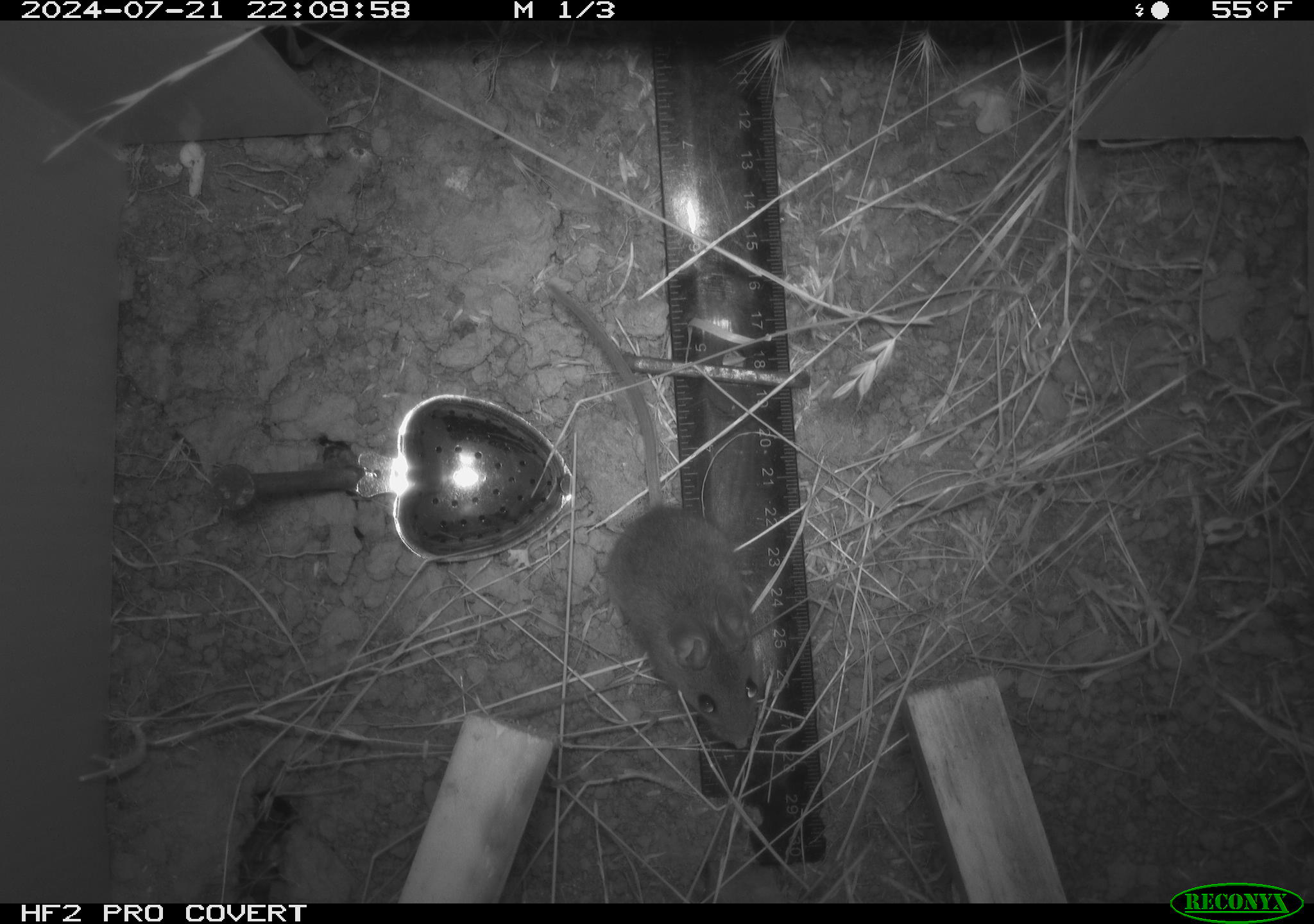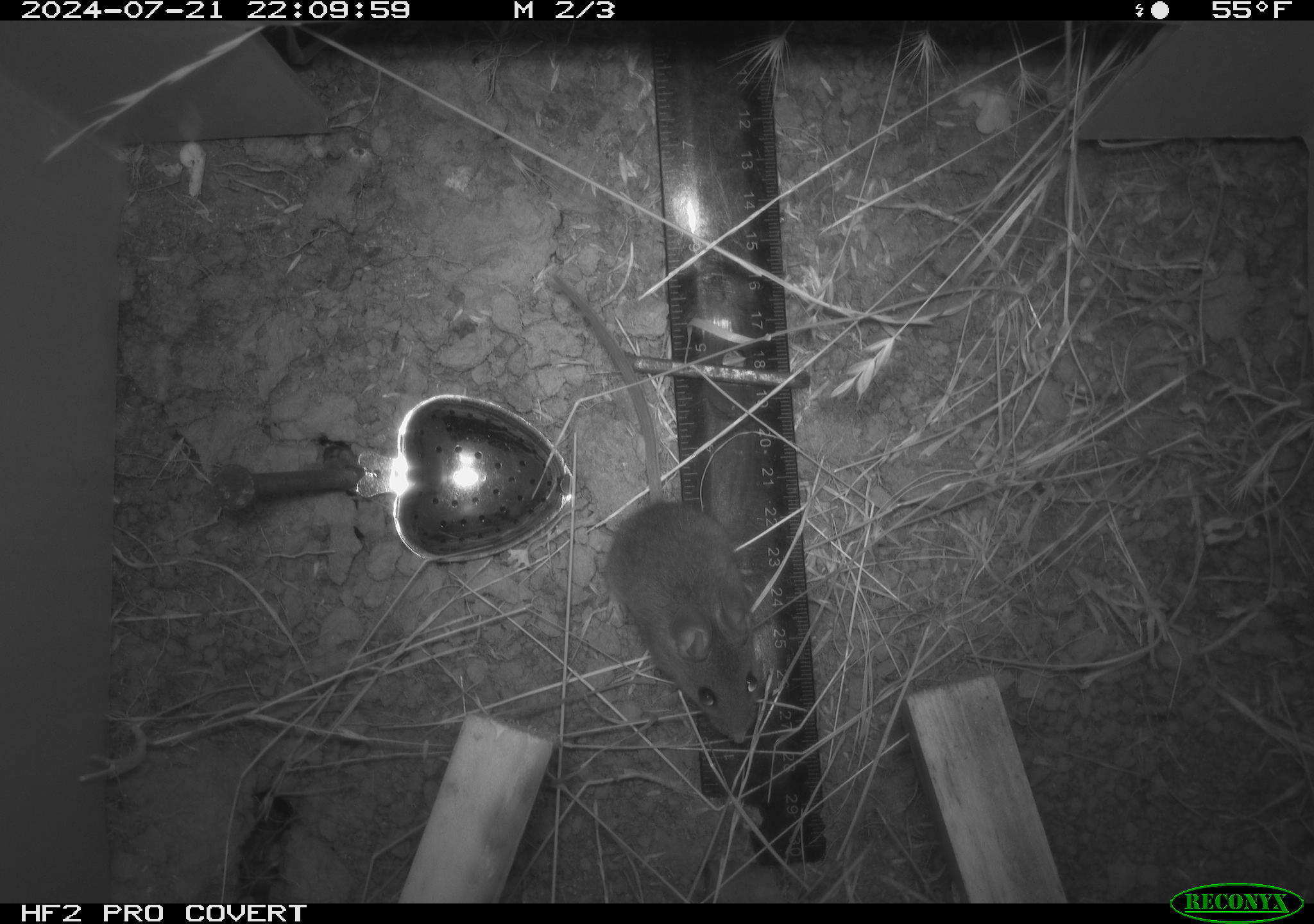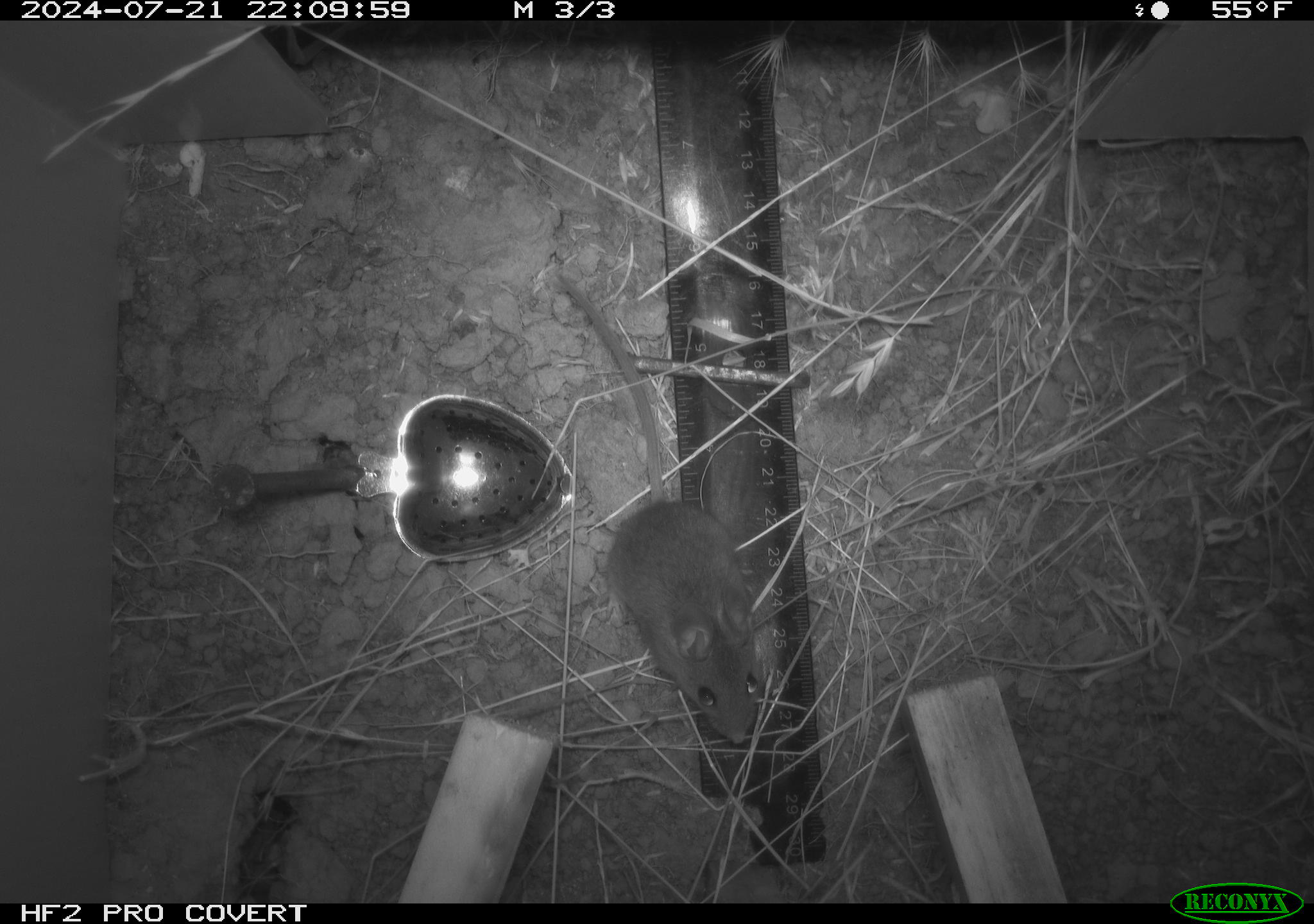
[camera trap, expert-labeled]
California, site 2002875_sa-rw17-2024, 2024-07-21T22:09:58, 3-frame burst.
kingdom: Animalia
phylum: Chordata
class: Mammalia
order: Rodentia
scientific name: Rodentia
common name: mouse species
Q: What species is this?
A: Mouse species (Rodentia).